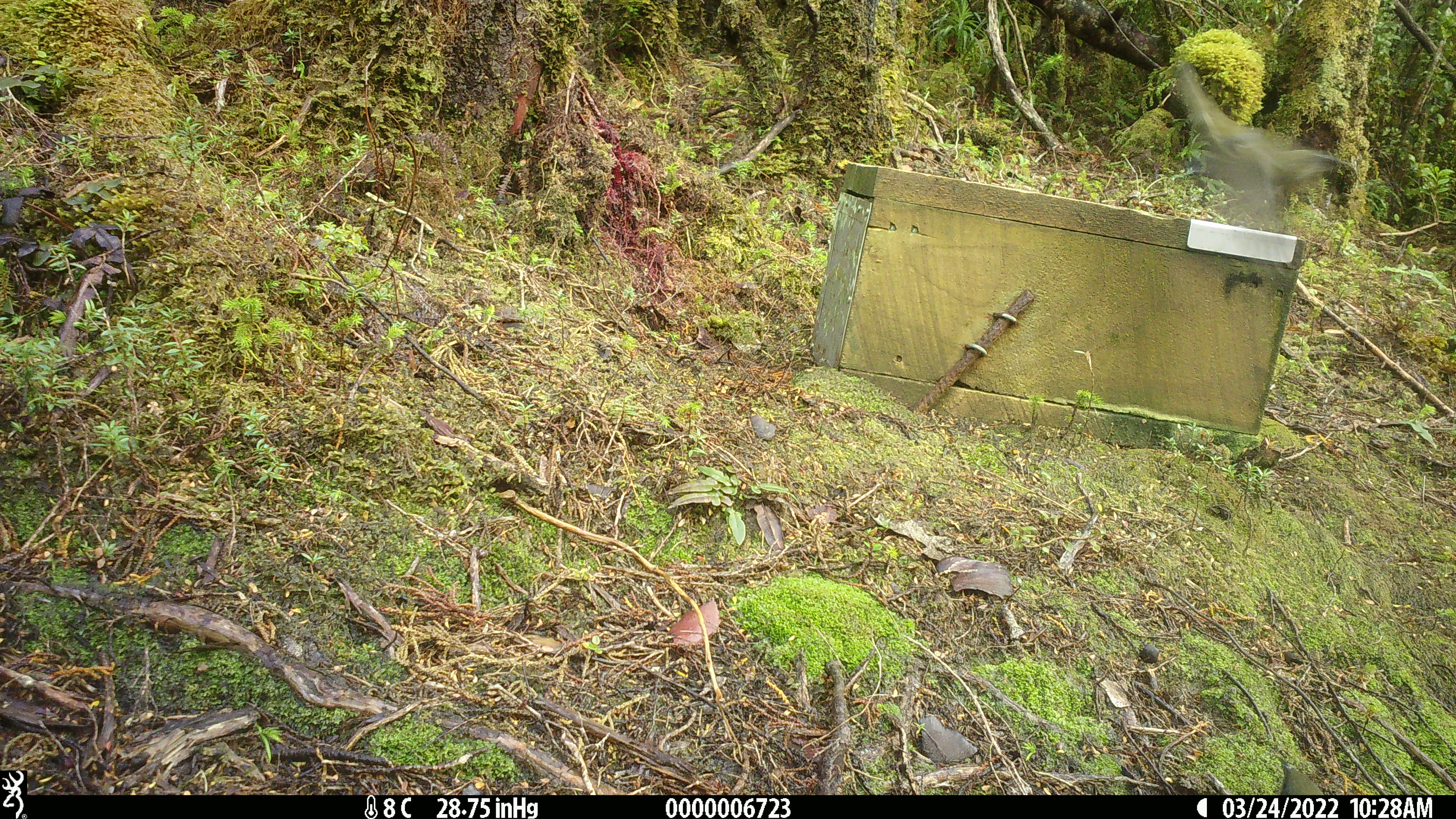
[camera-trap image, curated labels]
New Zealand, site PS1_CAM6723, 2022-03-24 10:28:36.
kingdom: Animalia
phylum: Chordata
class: Aves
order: Passeriformes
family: Meliphagidae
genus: Anthornis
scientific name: Anthornis melanura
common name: new zealand bellbird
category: bellbird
Bellbird (new zealand bellbird) (Anthornis melanura).